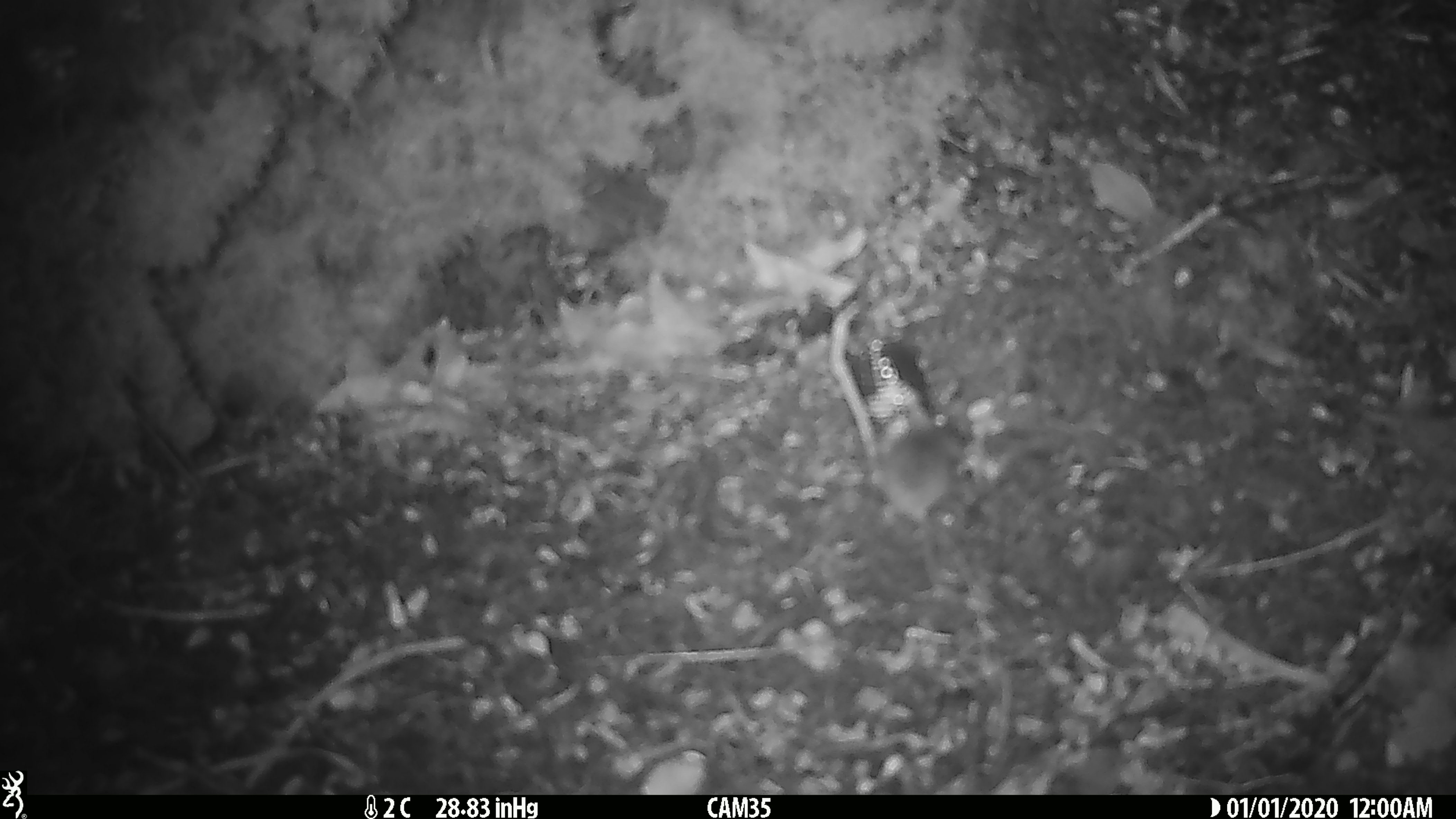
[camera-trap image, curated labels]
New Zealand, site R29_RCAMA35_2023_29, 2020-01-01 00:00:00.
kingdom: Animalia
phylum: Chordata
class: Mammalia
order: Rodentia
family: Muridae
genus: Mus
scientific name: Mus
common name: mouse